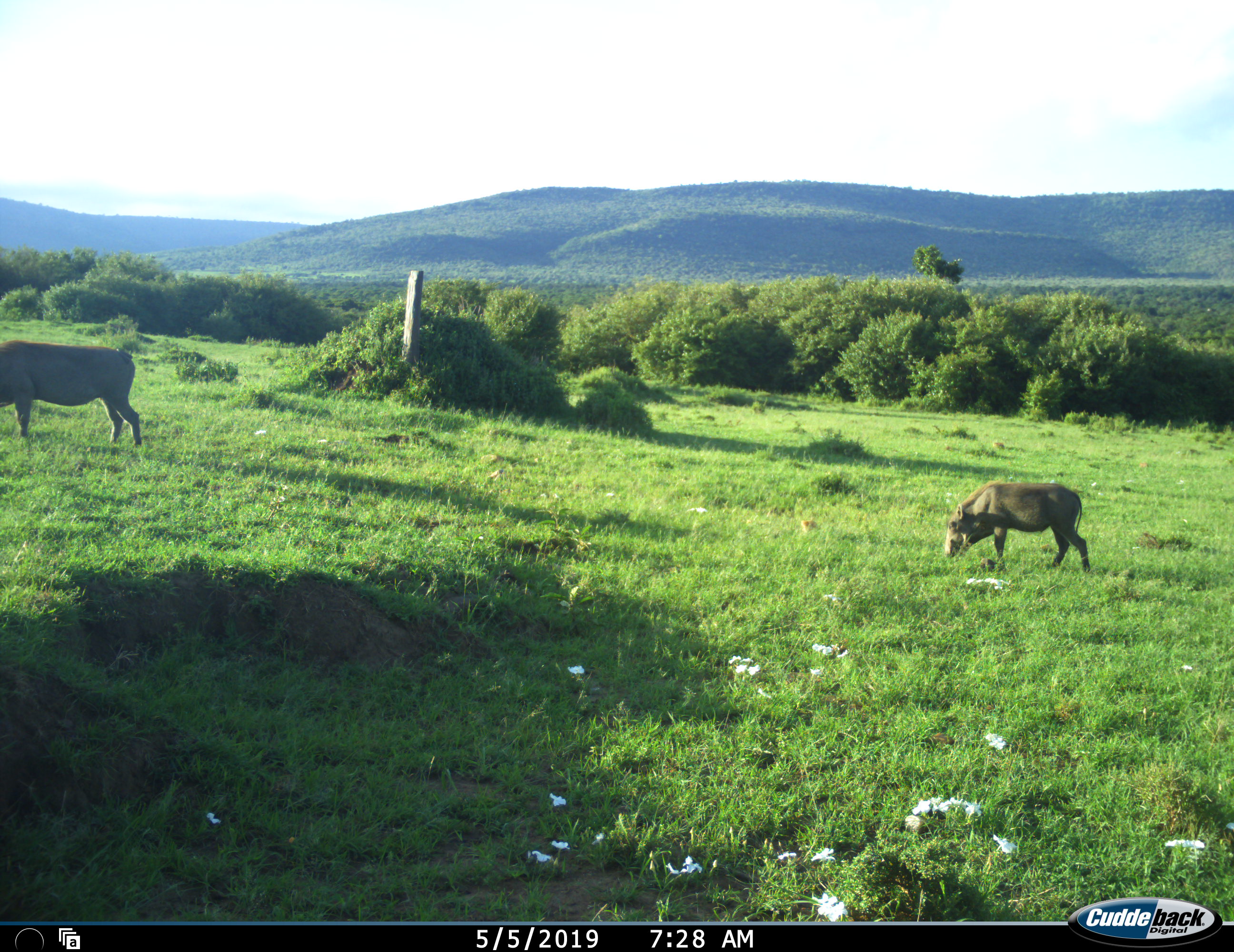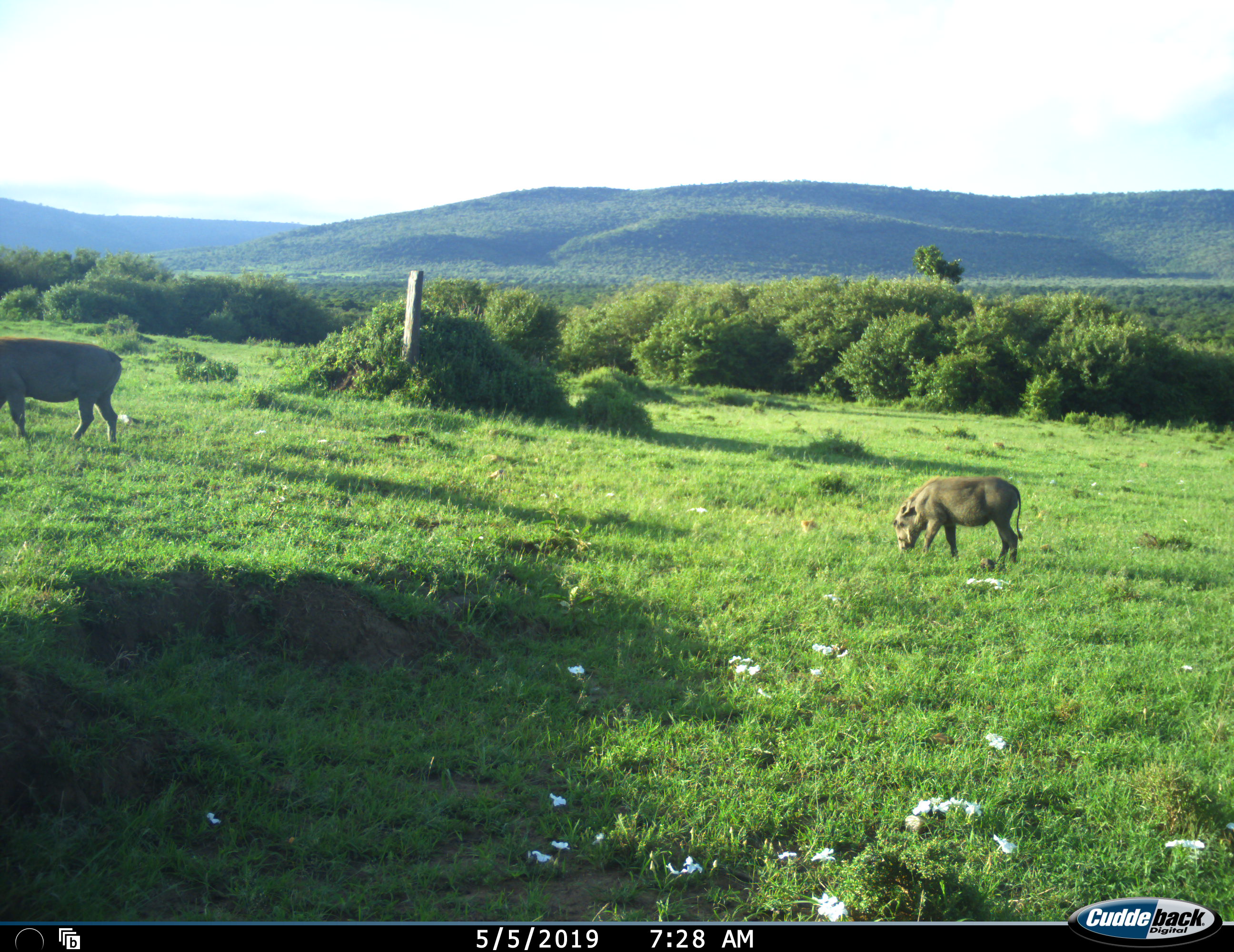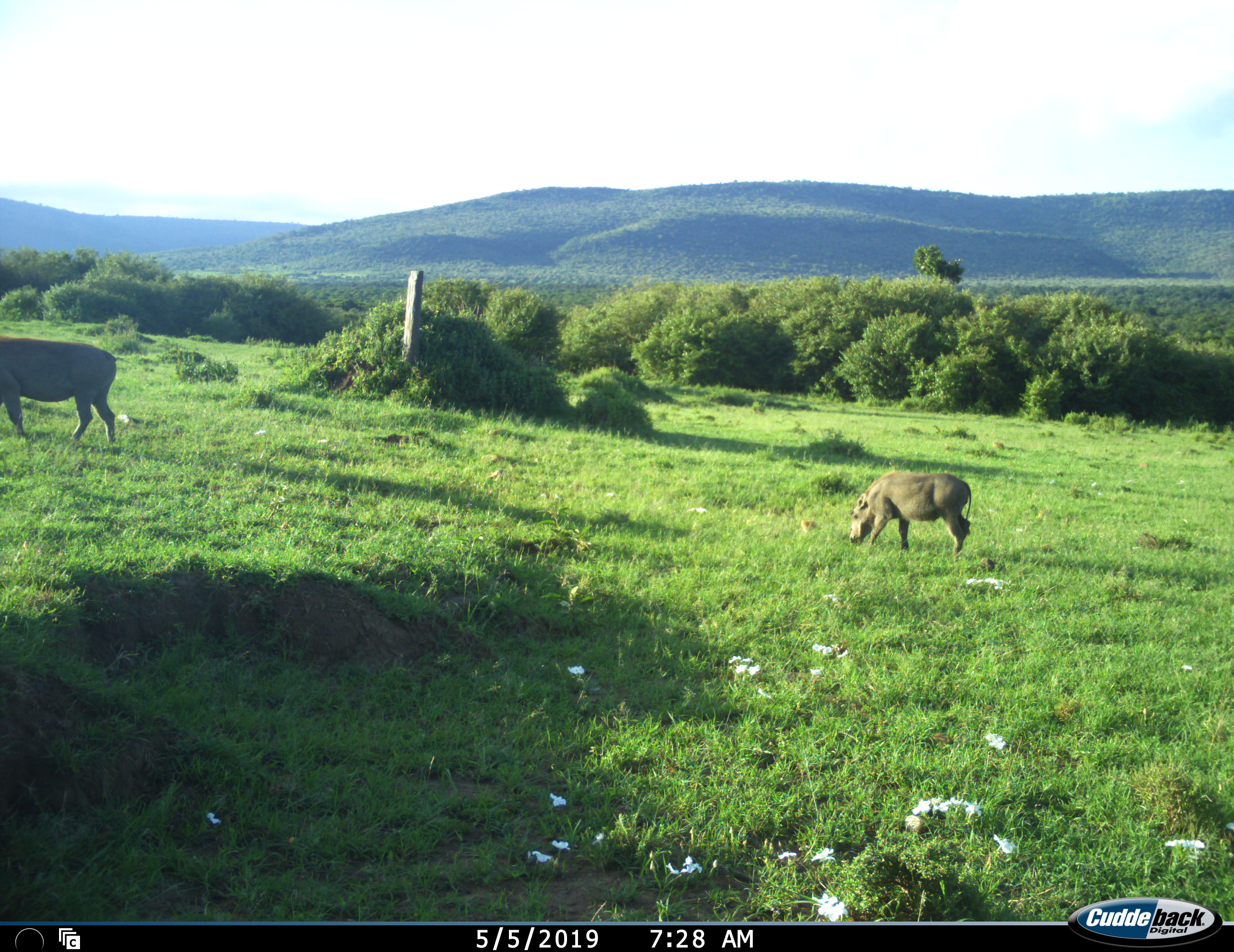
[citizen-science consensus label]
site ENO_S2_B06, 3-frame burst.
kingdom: Animalia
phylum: Chordata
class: Mammalia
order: Artiodactyla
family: Suidae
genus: Phacochoerus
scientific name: Phacochoerus africanus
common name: warthog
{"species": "warthog (Phacochoerus africanus)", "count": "2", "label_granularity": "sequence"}